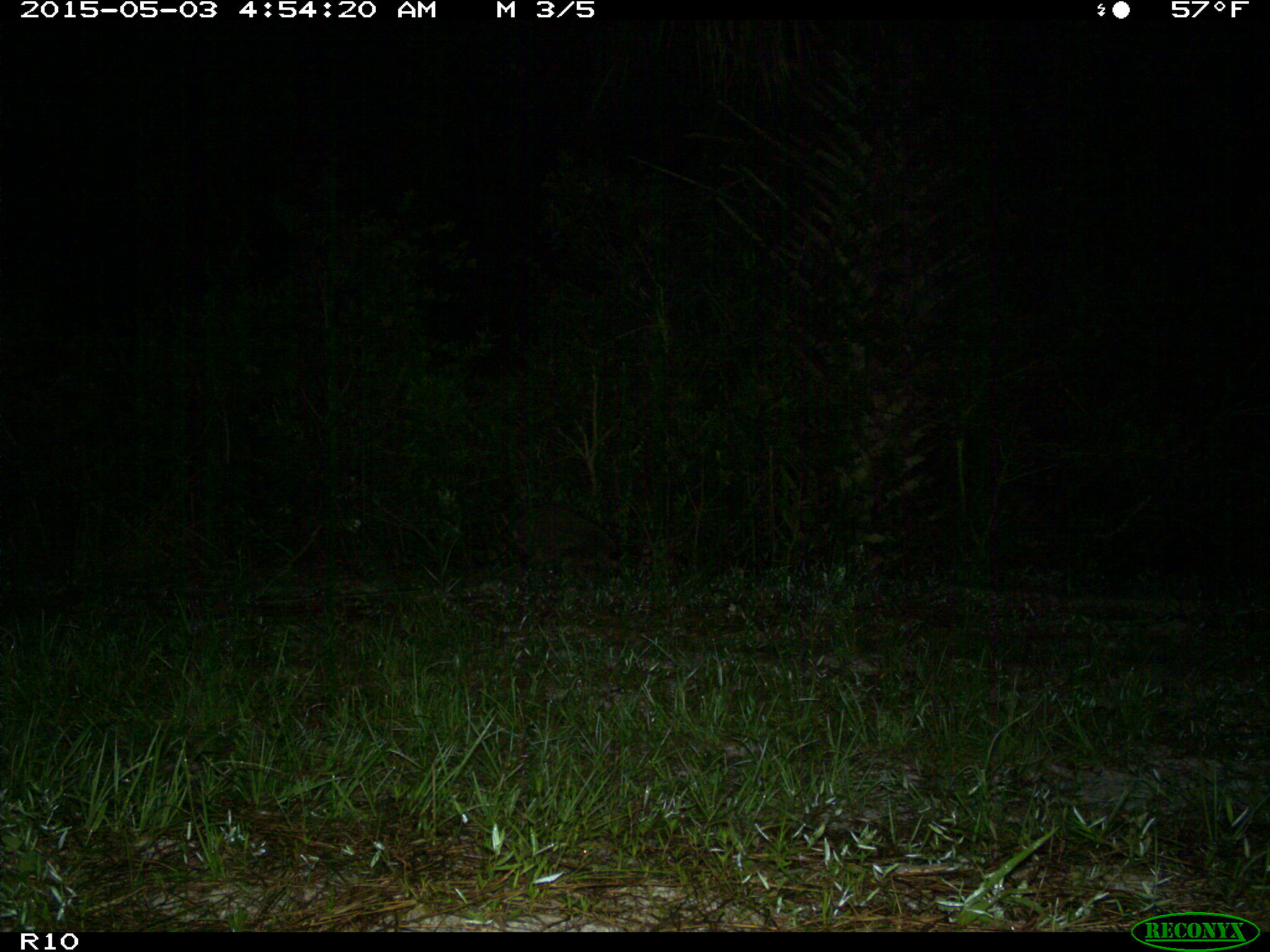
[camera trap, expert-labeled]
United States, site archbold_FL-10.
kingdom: Animalia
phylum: Chordata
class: Mammalia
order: Carnivora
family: Procyonidae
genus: Procyon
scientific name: Procyon lotor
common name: common raccoon